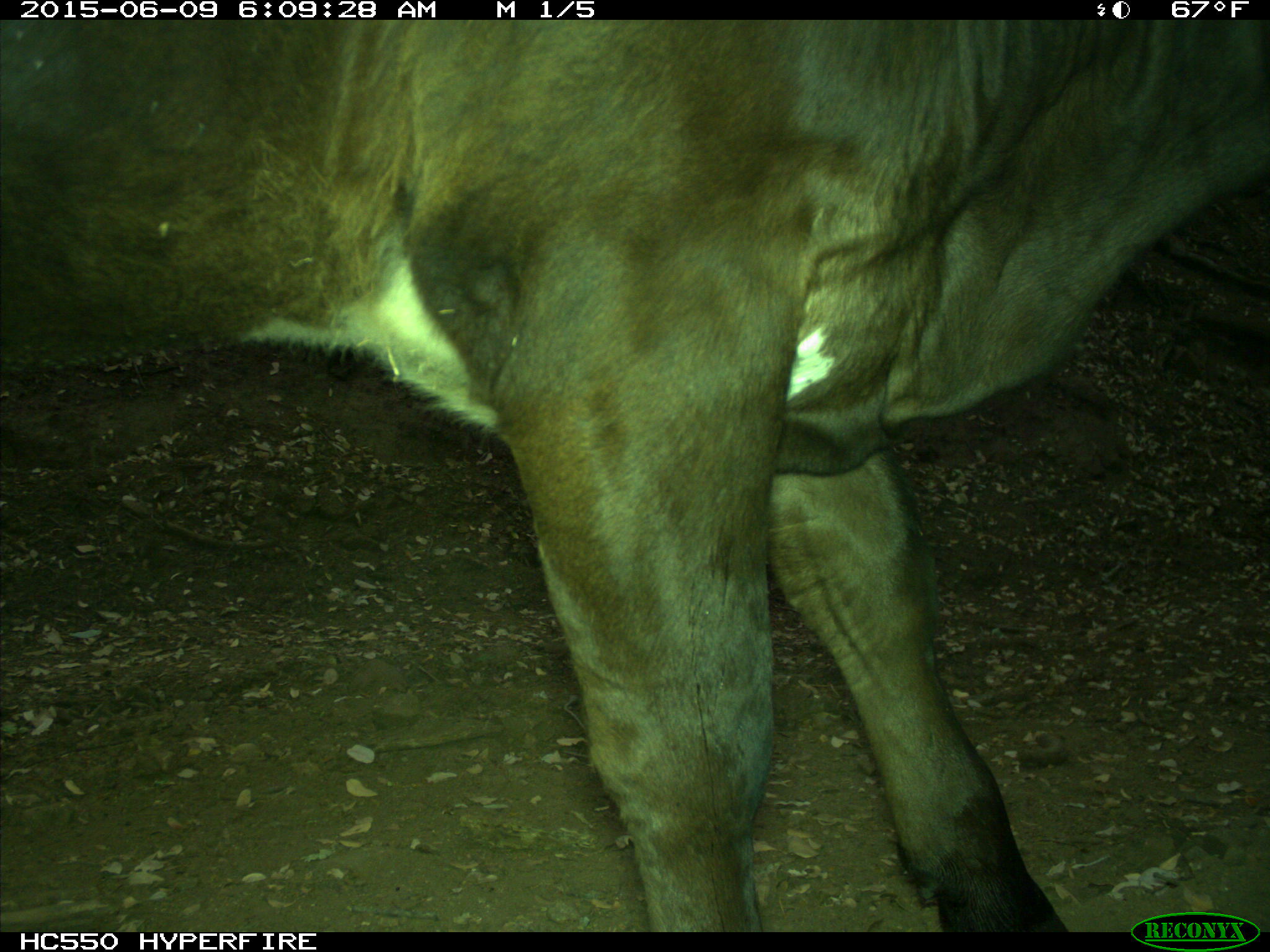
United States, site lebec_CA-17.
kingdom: Animalia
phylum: Chordata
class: Mammalia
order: Artiodactyla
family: Bovidae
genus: Bos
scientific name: Bos taurus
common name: domestic cow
Bos taurus (domestic cow).